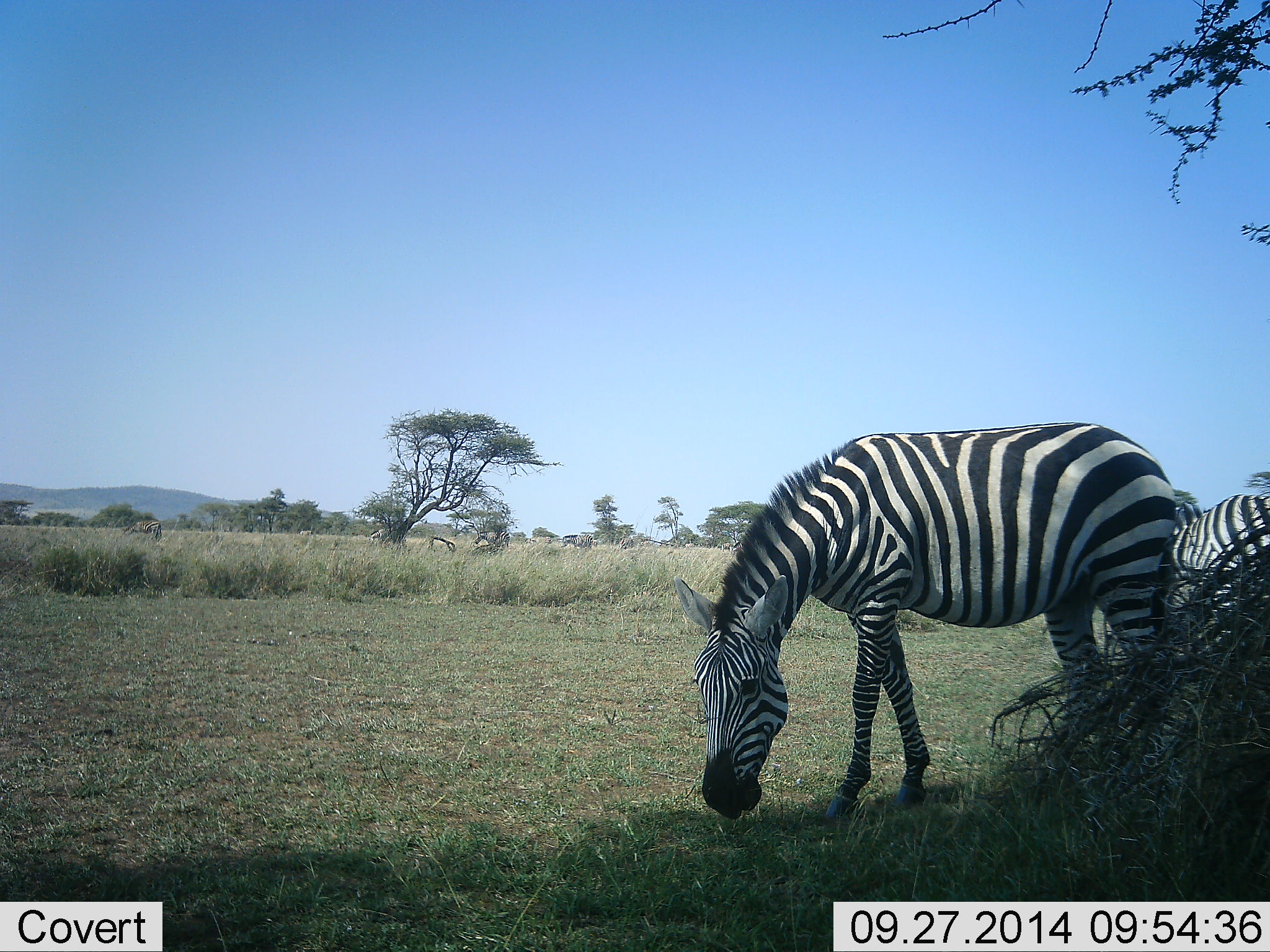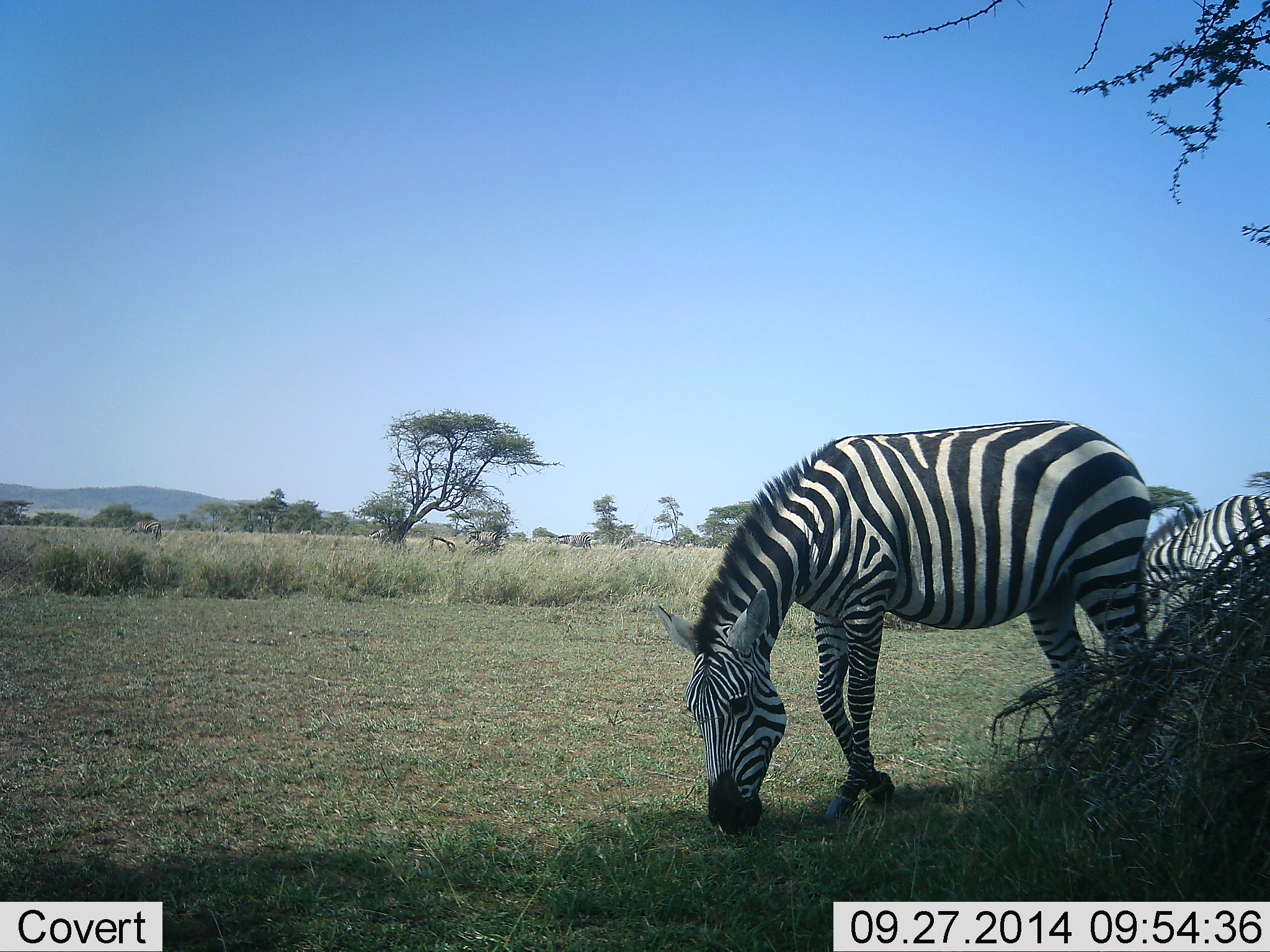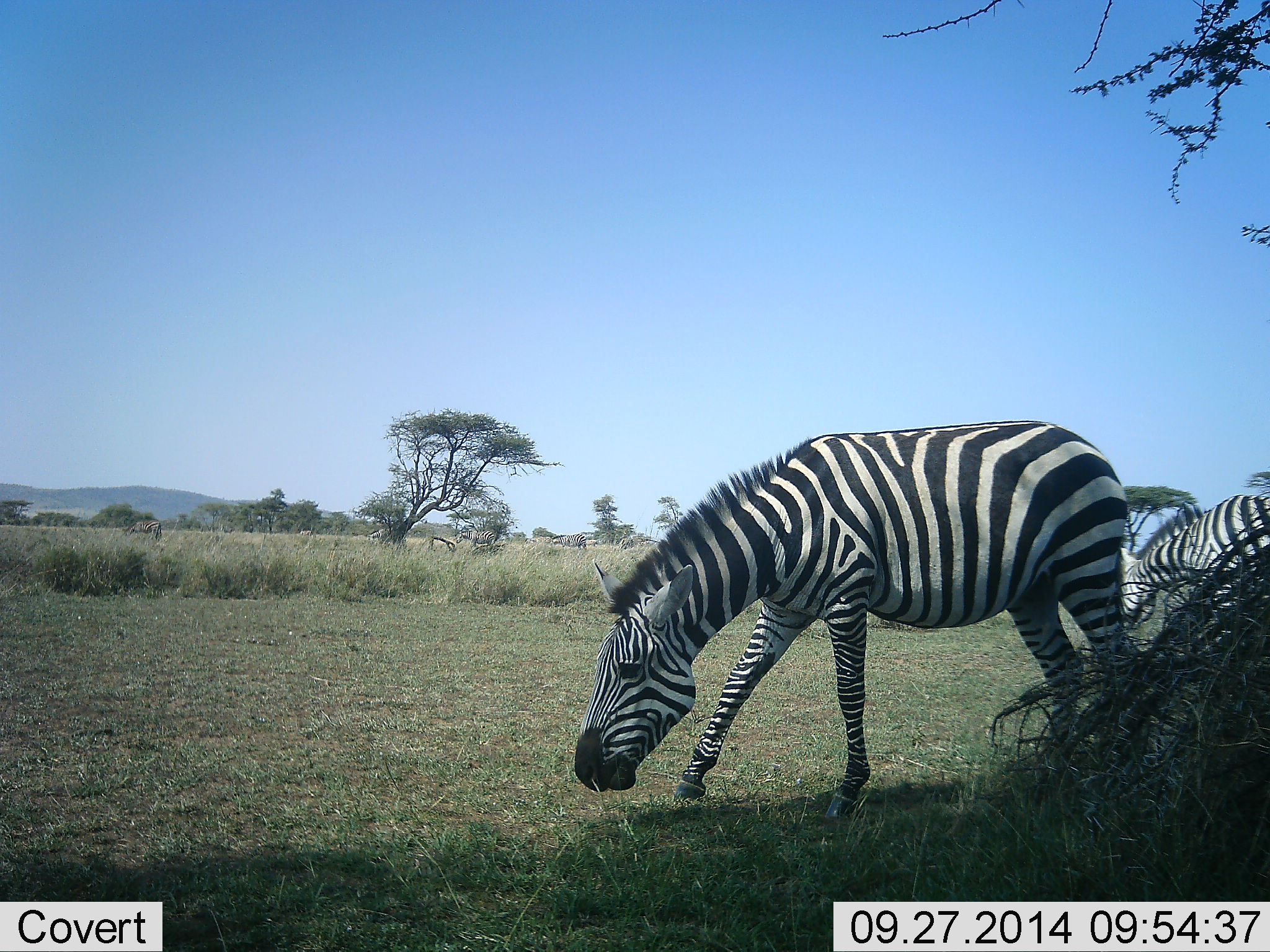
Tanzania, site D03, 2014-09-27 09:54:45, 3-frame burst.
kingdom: Animalia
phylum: Chordata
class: Mammalia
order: Perissodactyla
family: Equidae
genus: Equus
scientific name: Equus quagga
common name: plains zebra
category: zebra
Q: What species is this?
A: Zebra (plains zebra) (Equus quagga).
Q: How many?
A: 2.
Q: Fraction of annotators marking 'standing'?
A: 0%.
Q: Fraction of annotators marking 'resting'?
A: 0%.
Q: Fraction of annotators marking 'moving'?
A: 30%.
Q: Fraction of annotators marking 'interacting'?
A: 0%.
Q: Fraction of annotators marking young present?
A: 0%.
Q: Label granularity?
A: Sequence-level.